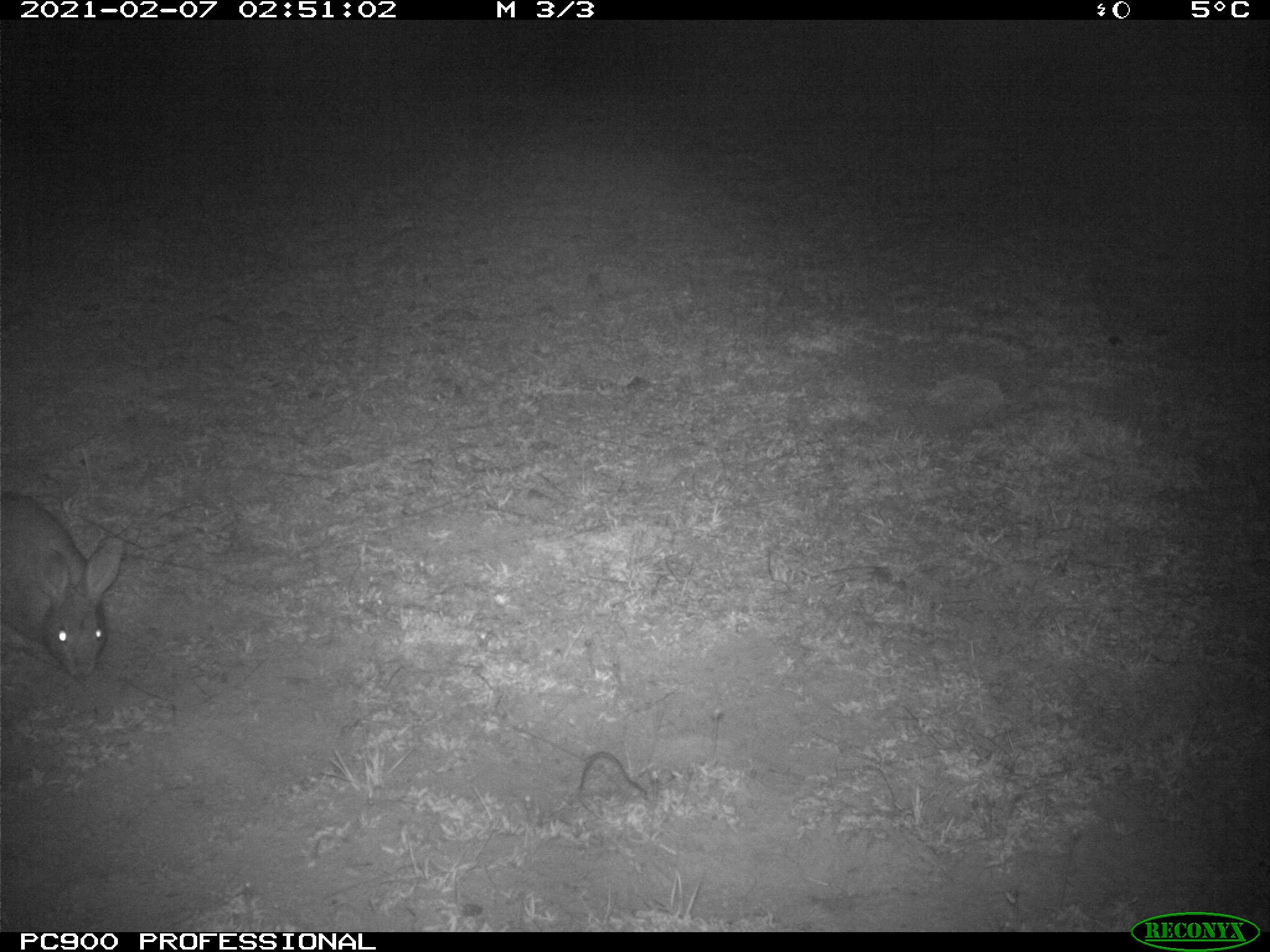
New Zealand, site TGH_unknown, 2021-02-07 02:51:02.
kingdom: Animalia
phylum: Chordata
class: Mammalia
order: Lagomorpha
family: Leporidae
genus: Oryctolagus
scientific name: Oryctolagus cuniculus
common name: european rabbit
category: rabbit